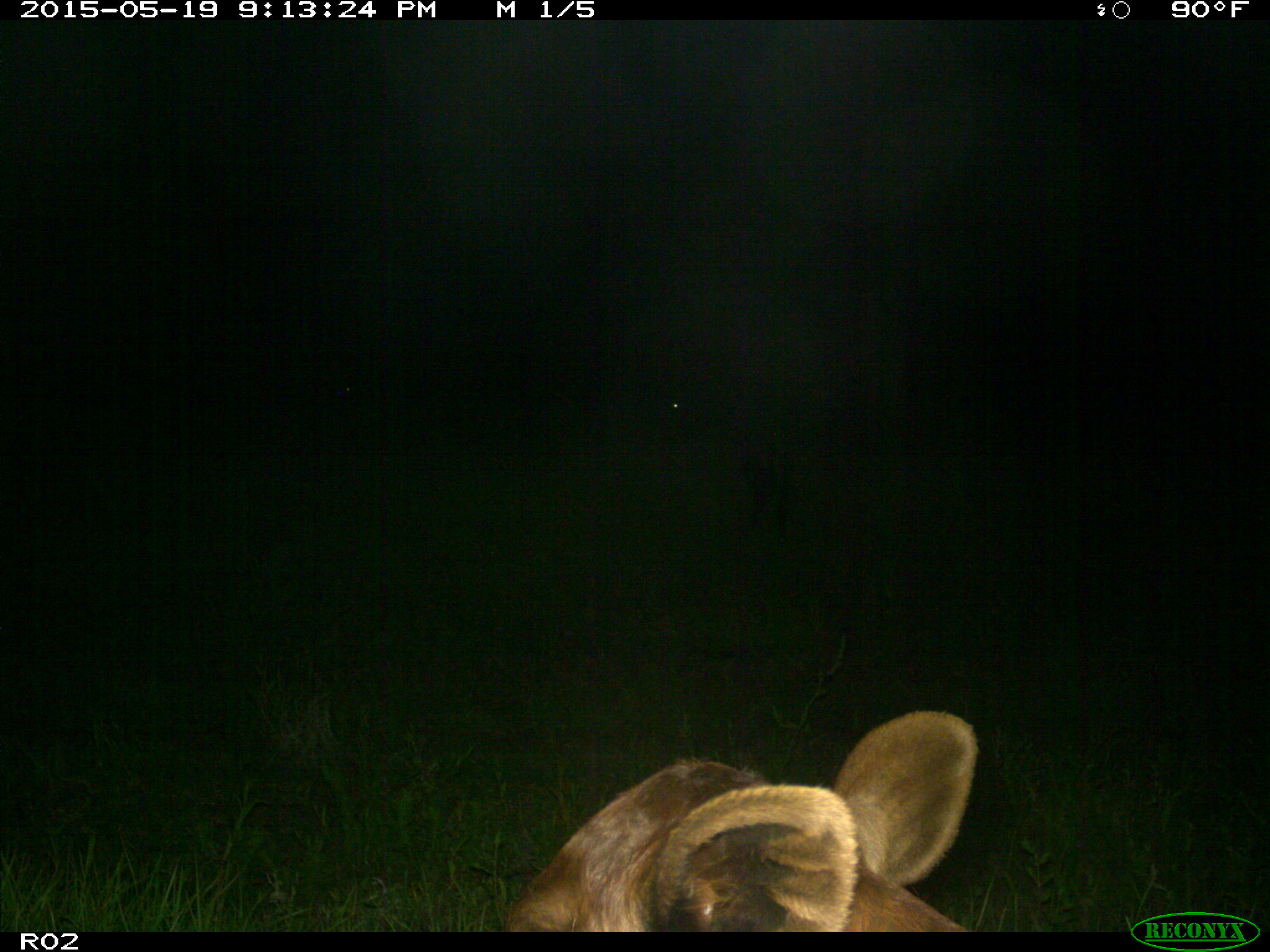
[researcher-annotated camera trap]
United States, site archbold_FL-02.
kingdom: Animalia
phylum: Chordata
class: Mammalia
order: Artiodactyla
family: Bovidae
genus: Bos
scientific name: Bos taurus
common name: domestic cow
Bos taurus (domestic cow).